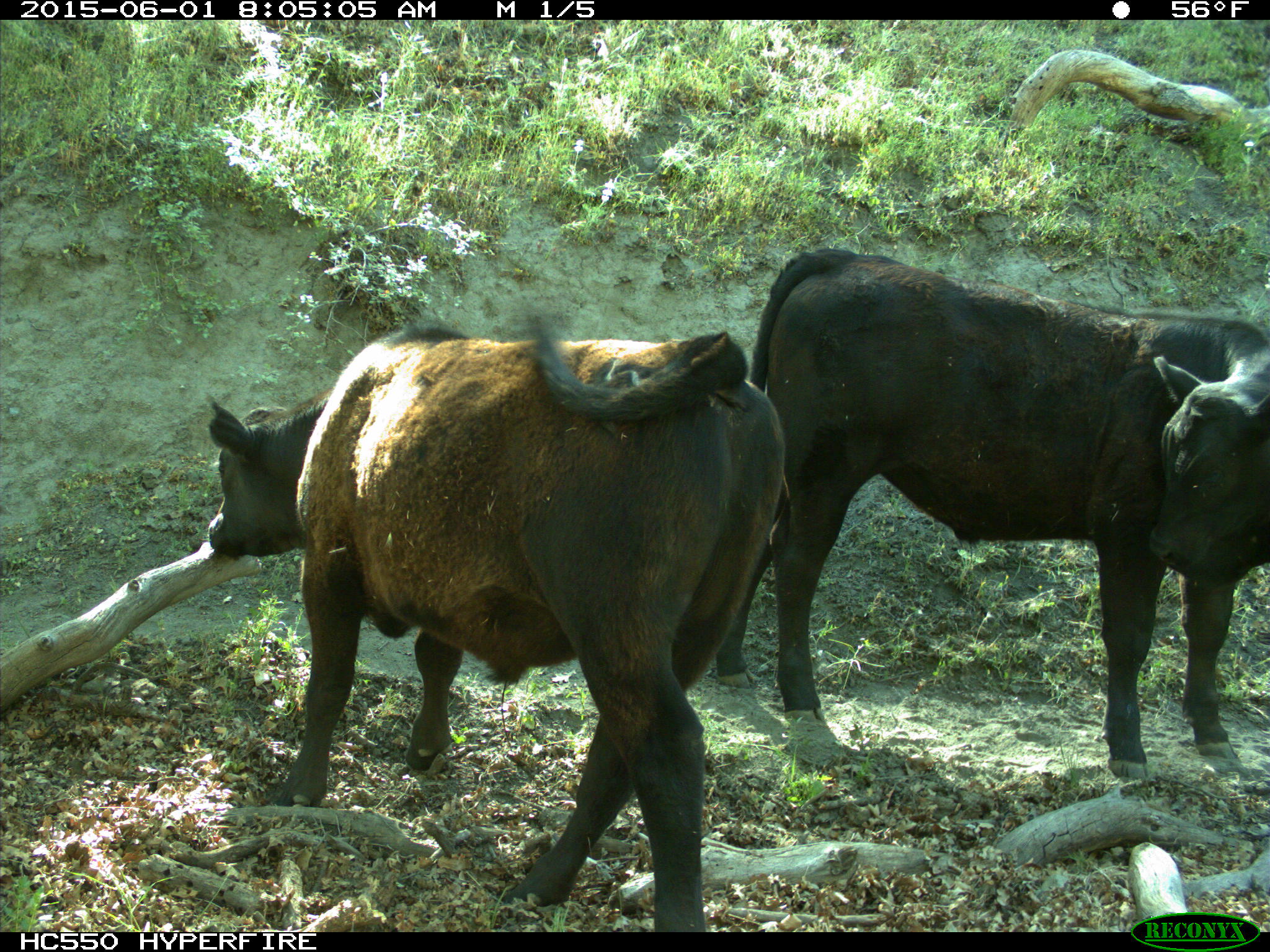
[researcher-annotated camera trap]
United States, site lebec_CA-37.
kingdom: Animalia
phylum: Chordata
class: Mammalia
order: Artiodactyla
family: Bovidae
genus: Bos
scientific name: Bos taurus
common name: domestic cow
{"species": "Bos taurus (domestic cow)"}